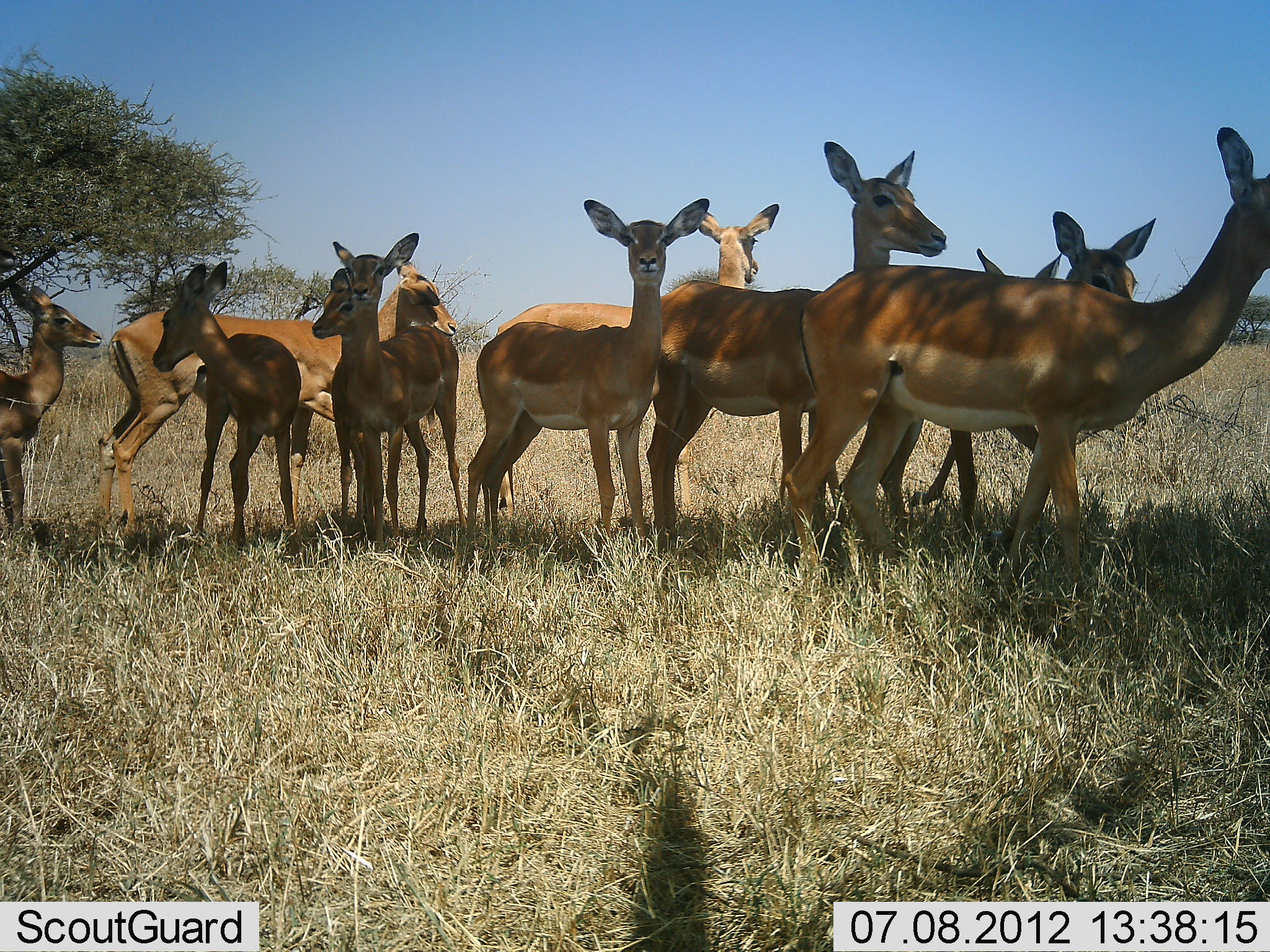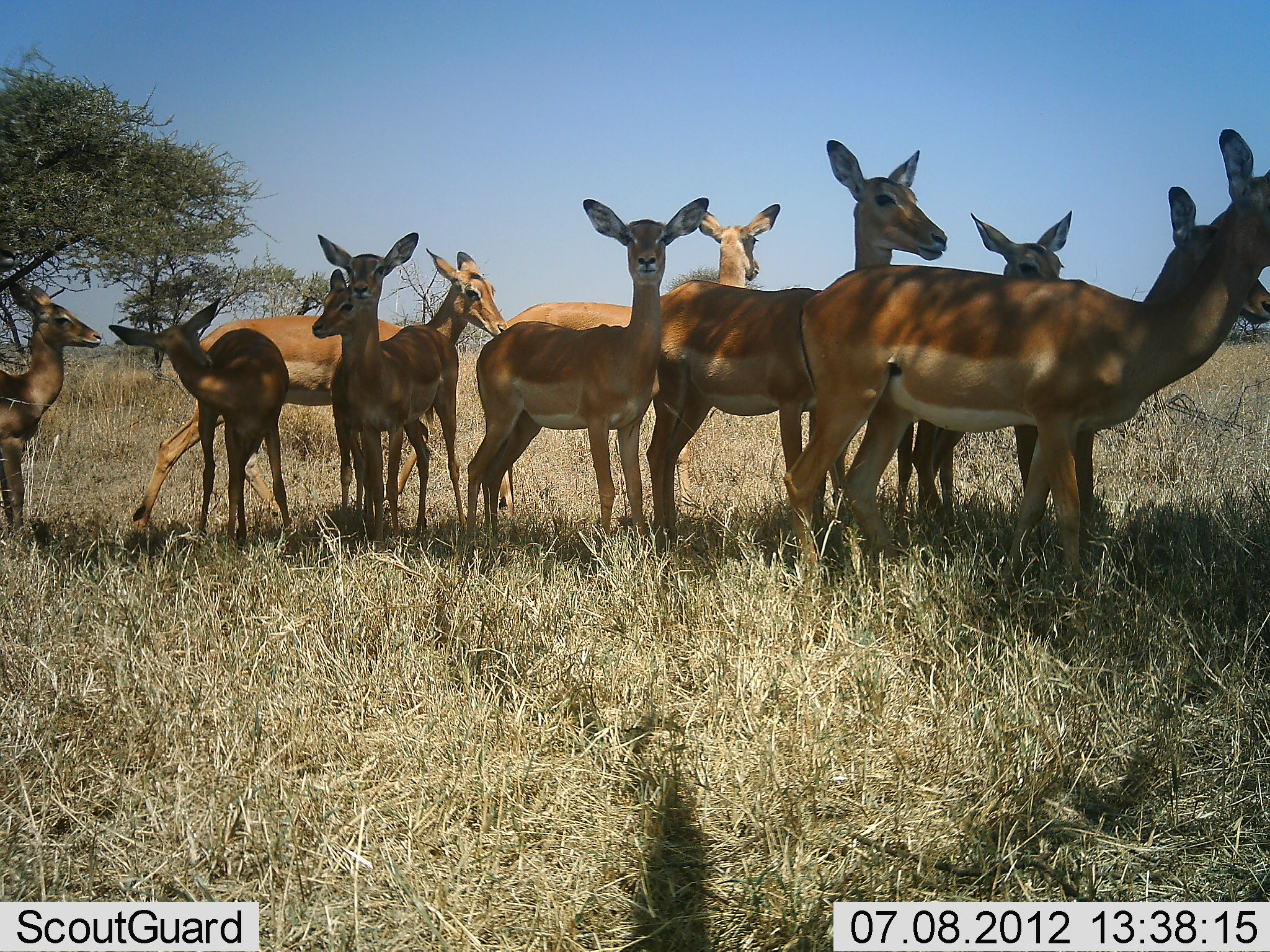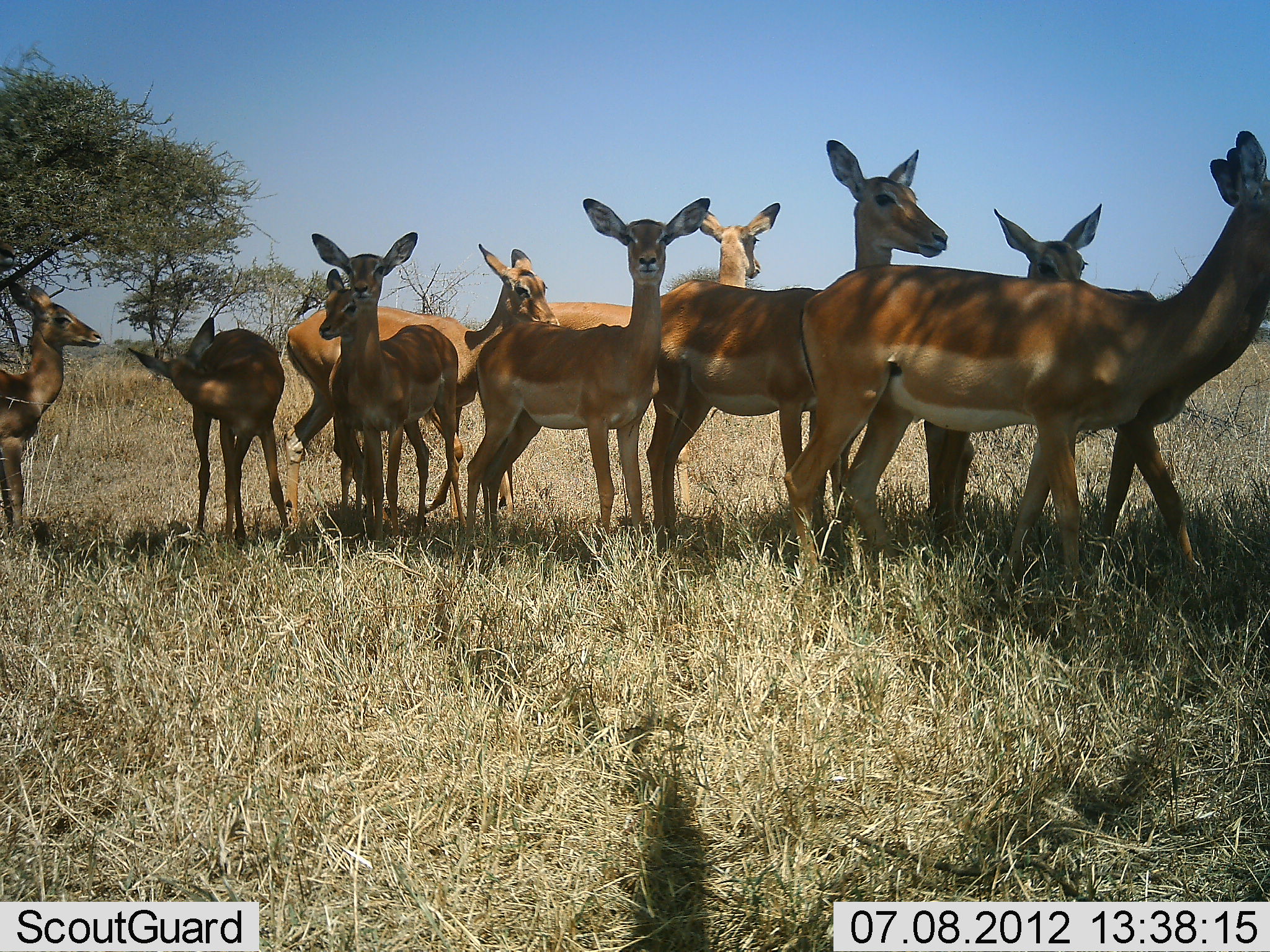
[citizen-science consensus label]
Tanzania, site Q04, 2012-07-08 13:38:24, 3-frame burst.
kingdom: Animalia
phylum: Chordata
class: Mammalia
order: Artiodactyla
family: Bovidae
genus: Aepyceros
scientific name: Aepyceros melampus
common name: impala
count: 11-50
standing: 90%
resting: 0%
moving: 30%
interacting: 10%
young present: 30%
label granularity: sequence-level